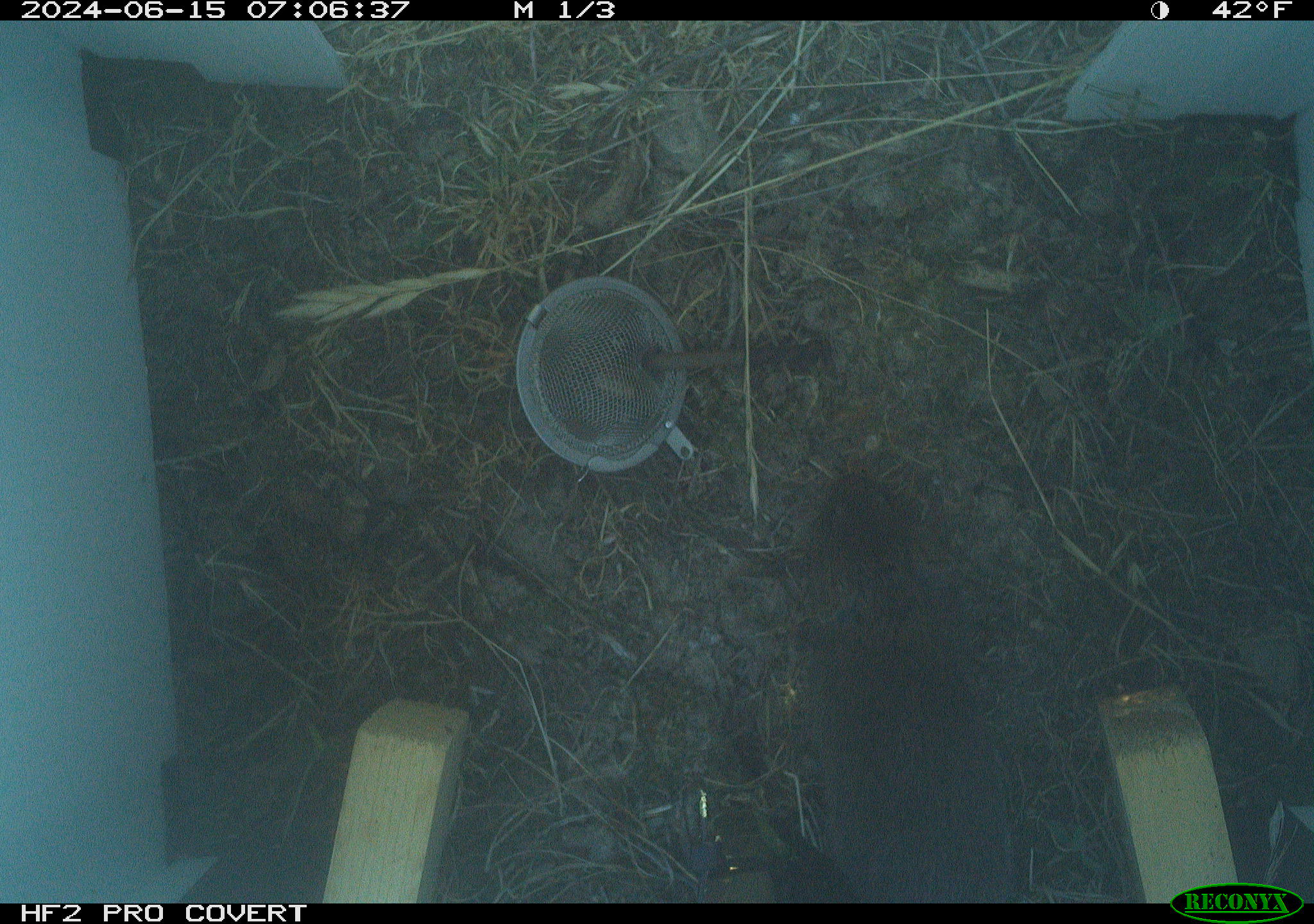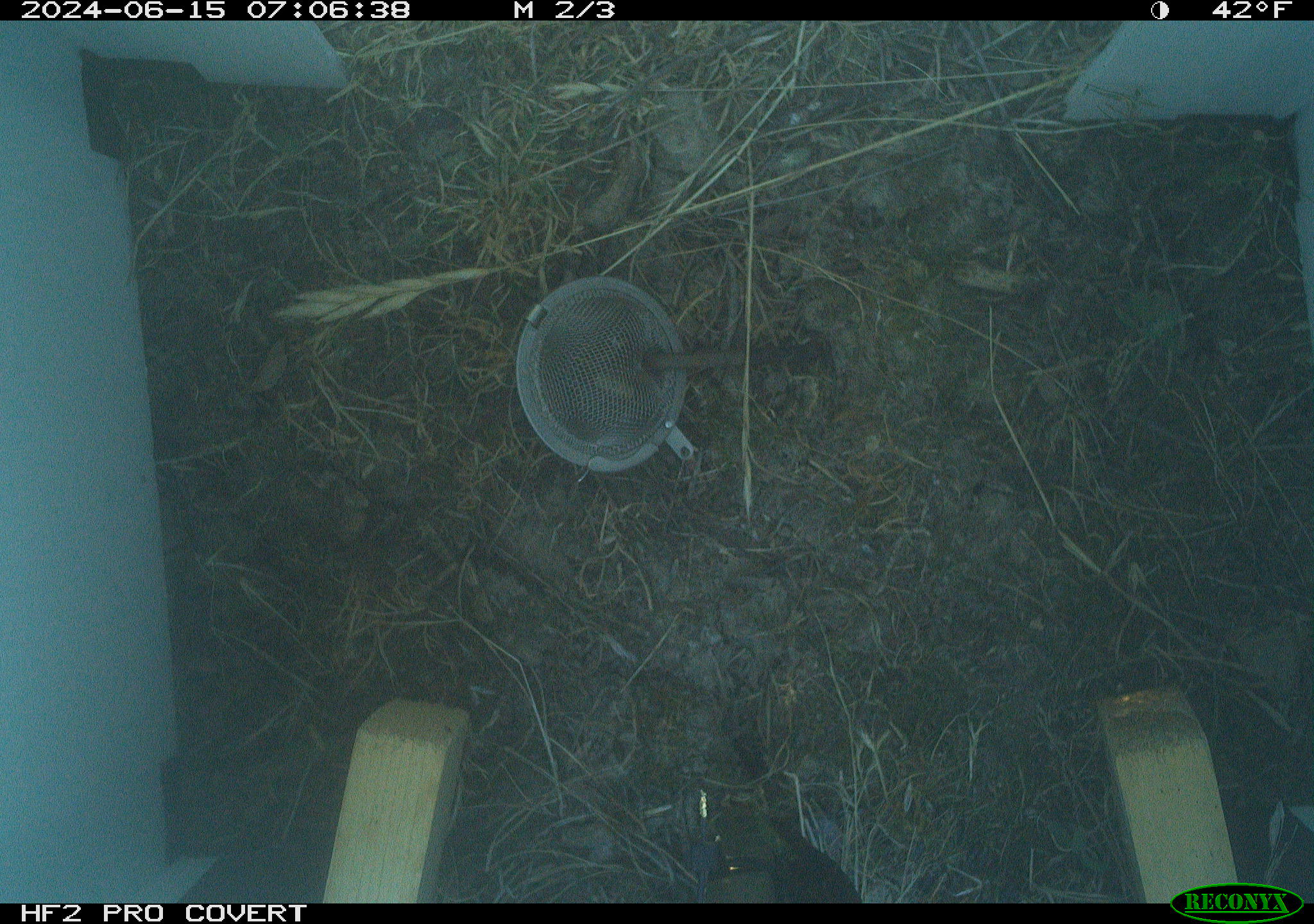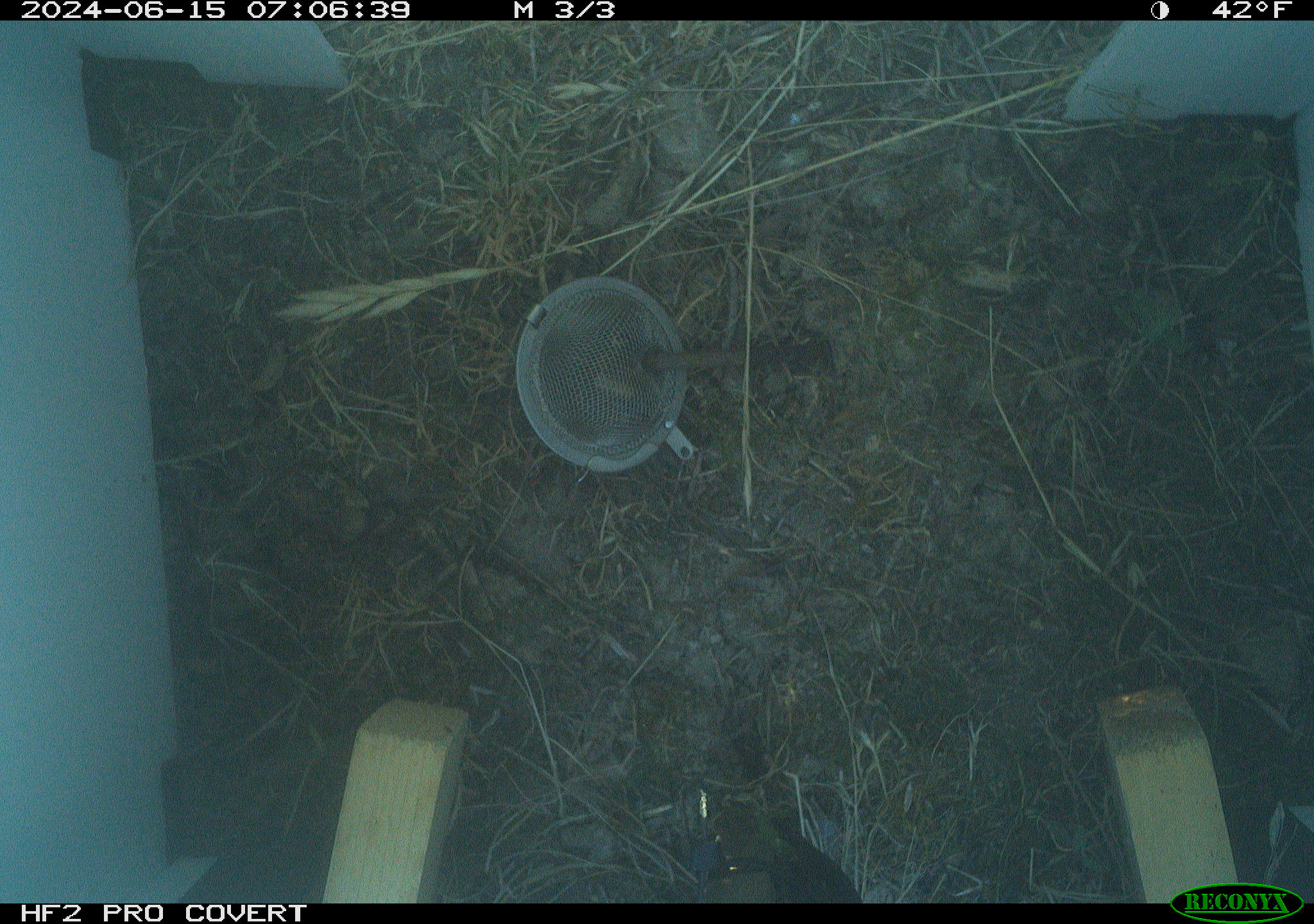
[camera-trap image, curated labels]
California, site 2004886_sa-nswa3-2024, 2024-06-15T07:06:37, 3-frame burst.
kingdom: Animalia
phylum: Chordata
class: Mammalia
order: Rodentia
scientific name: Rodentia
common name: rodent